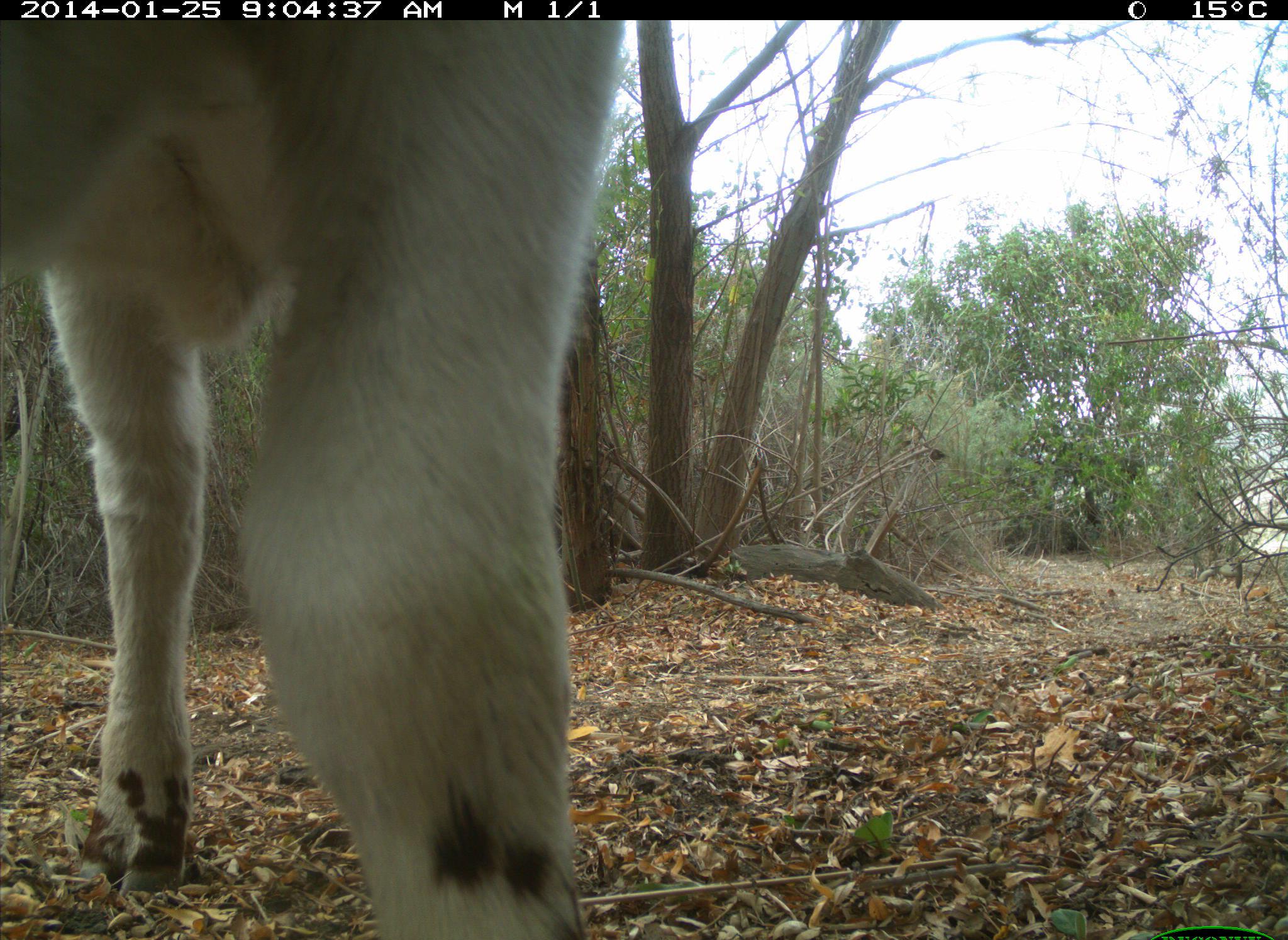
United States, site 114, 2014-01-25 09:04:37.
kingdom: Animalia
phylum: Chordata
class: Mammalia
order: Artiodactyla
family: Bovidae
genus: Bos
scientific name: Bos taurus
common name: cow